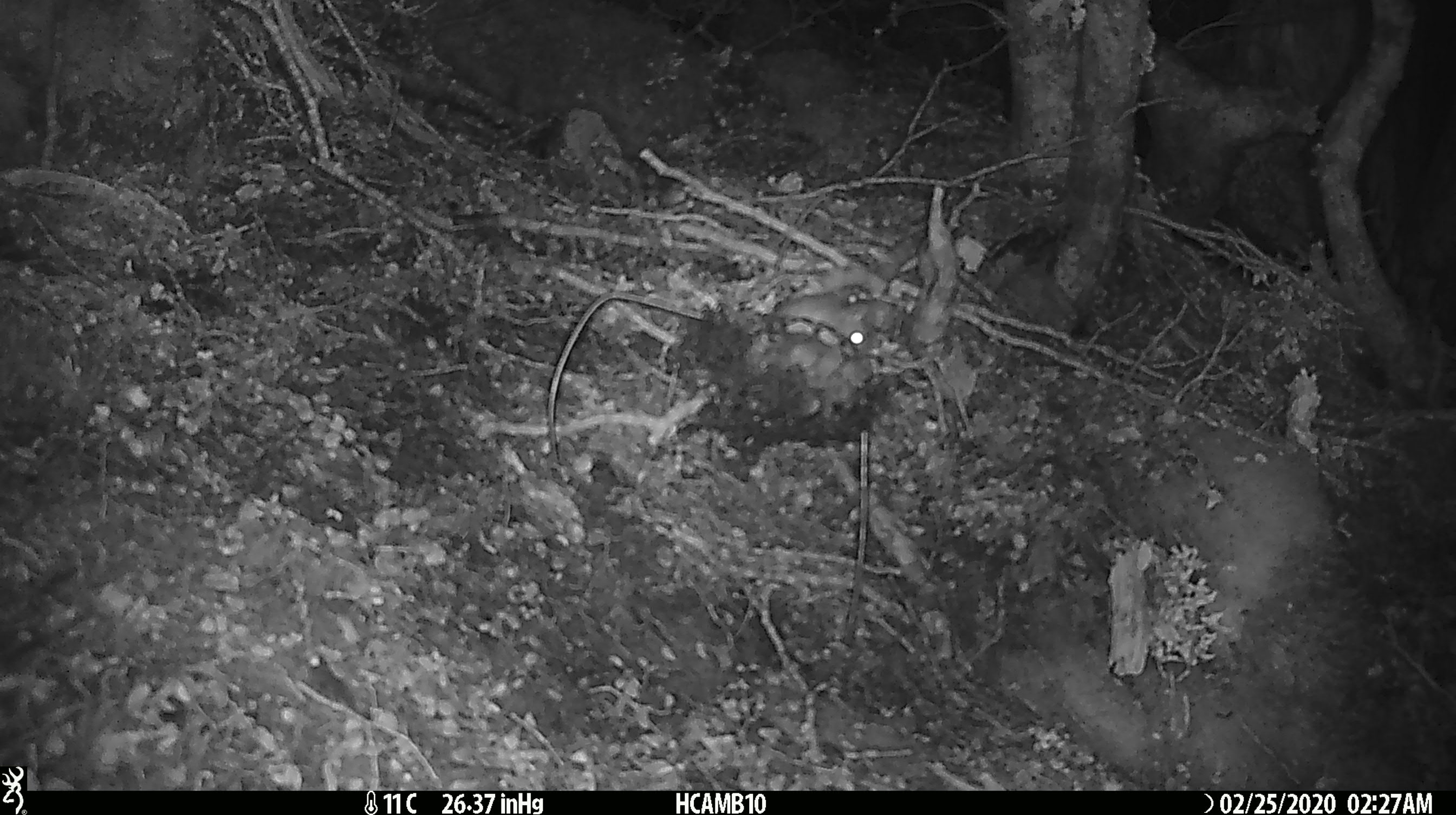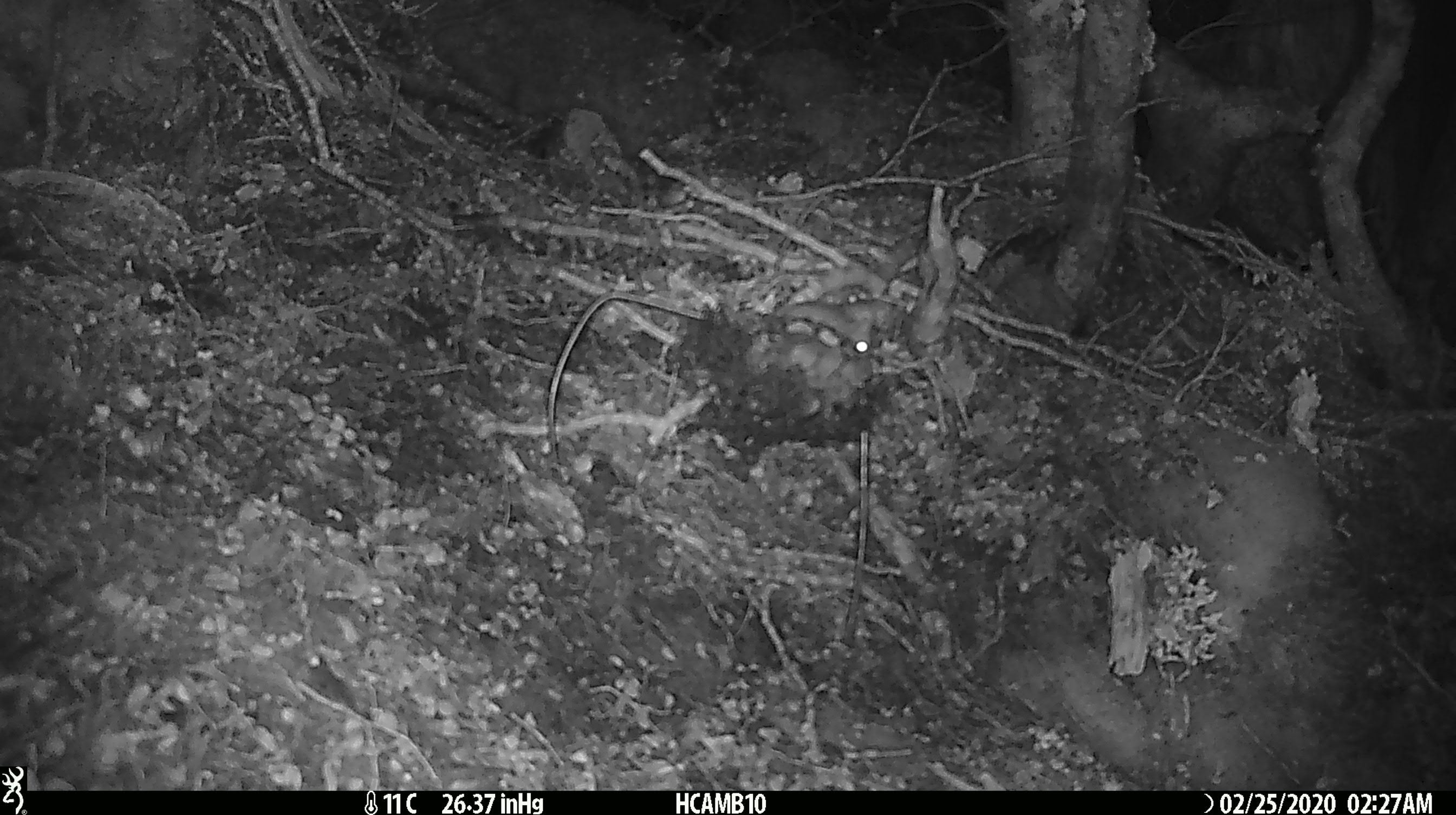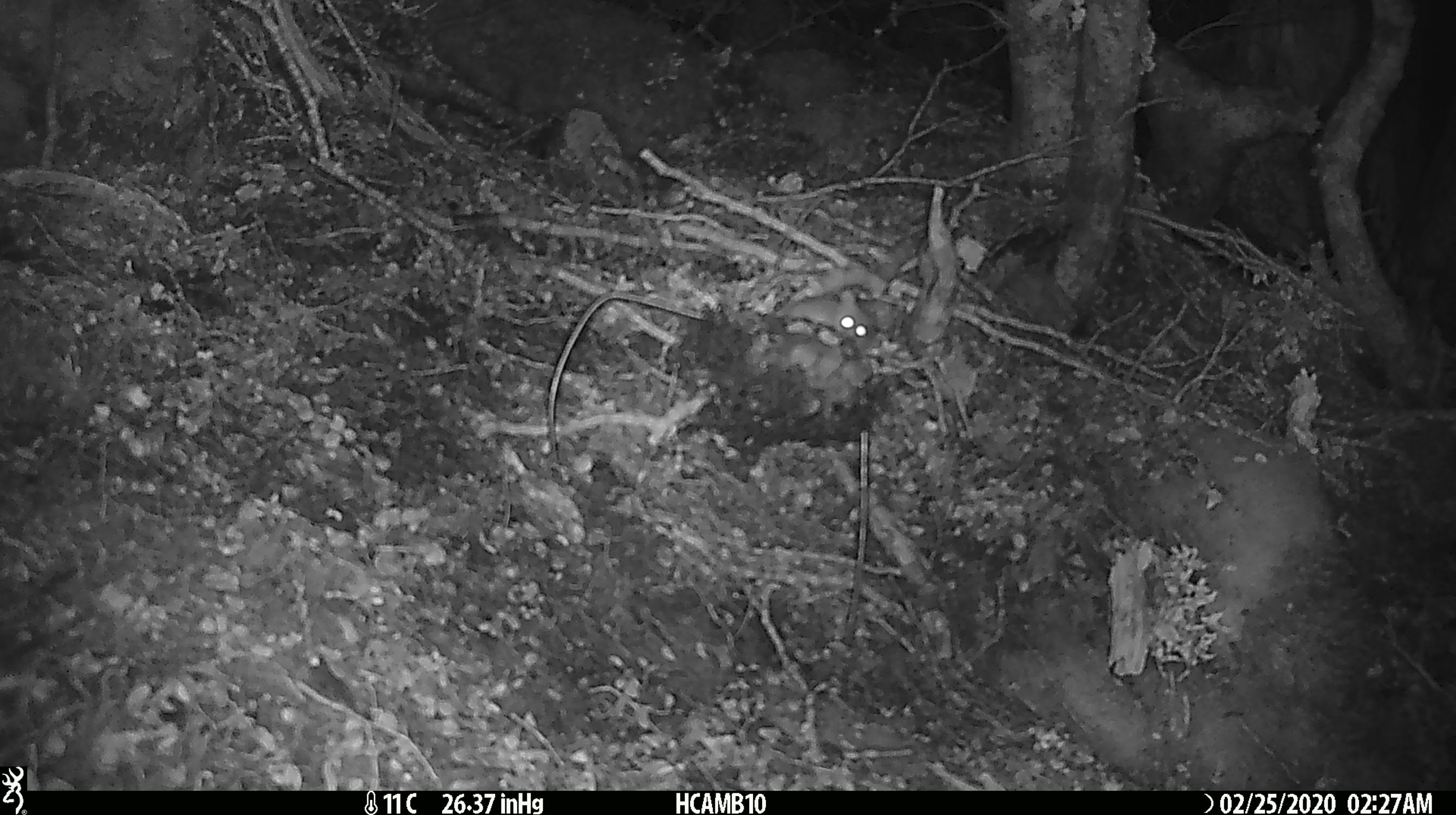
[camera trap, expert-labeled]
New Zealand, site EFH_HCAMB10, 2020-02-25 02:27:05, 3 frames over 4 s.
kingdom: Animalia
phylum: Chordata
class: Mammalia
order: Rodentia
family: Muridae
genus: Mus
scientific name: Mus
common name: mouse